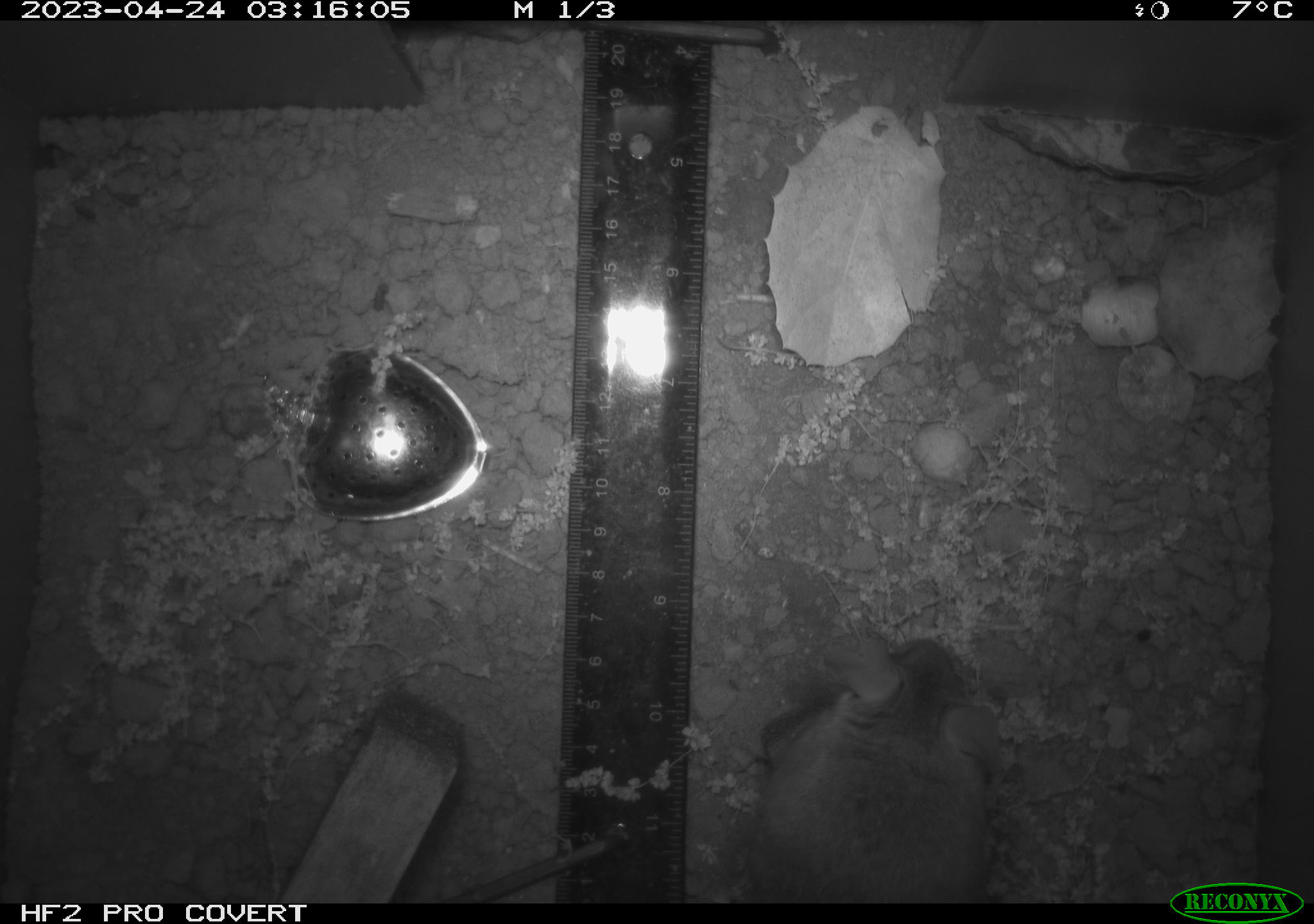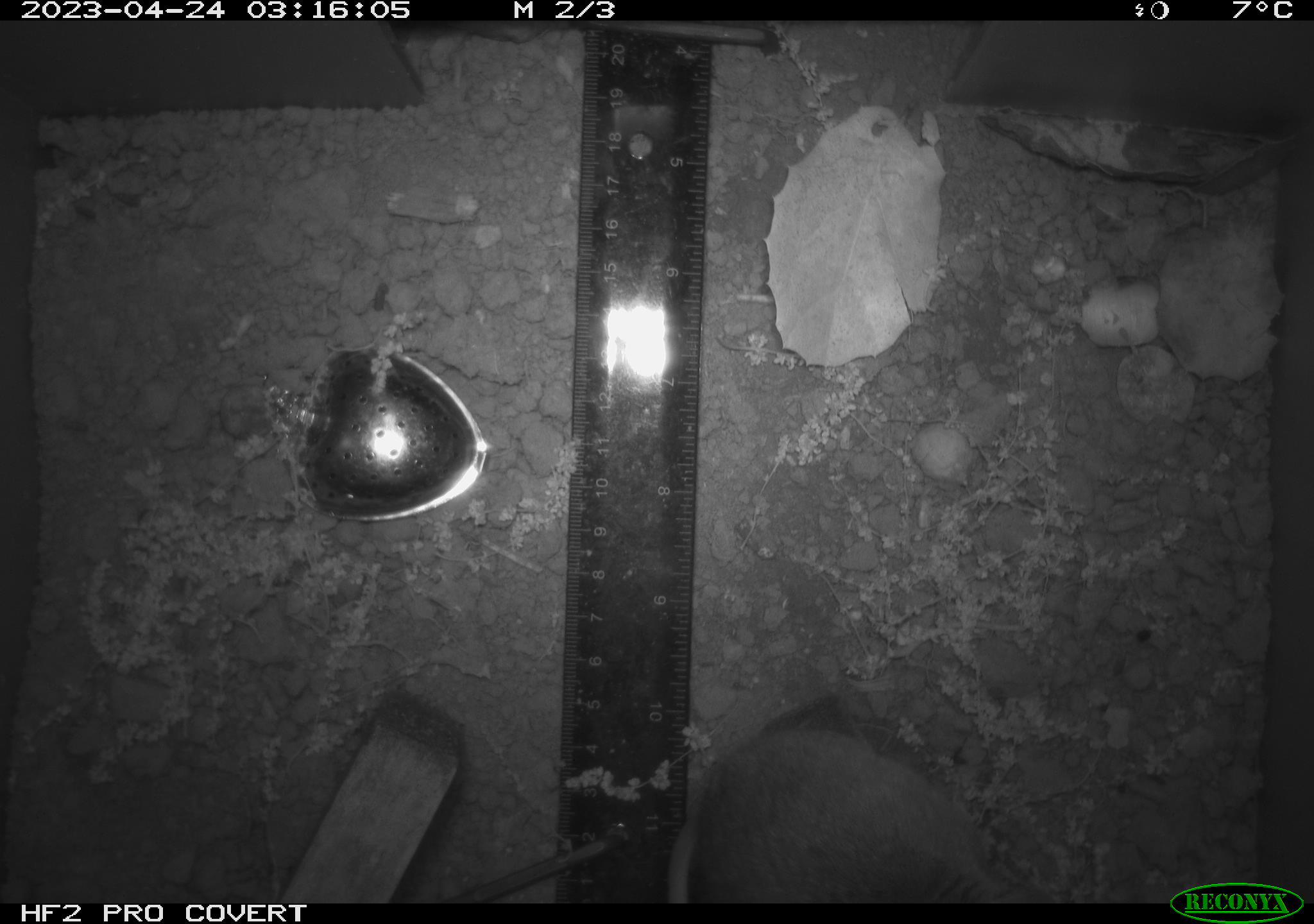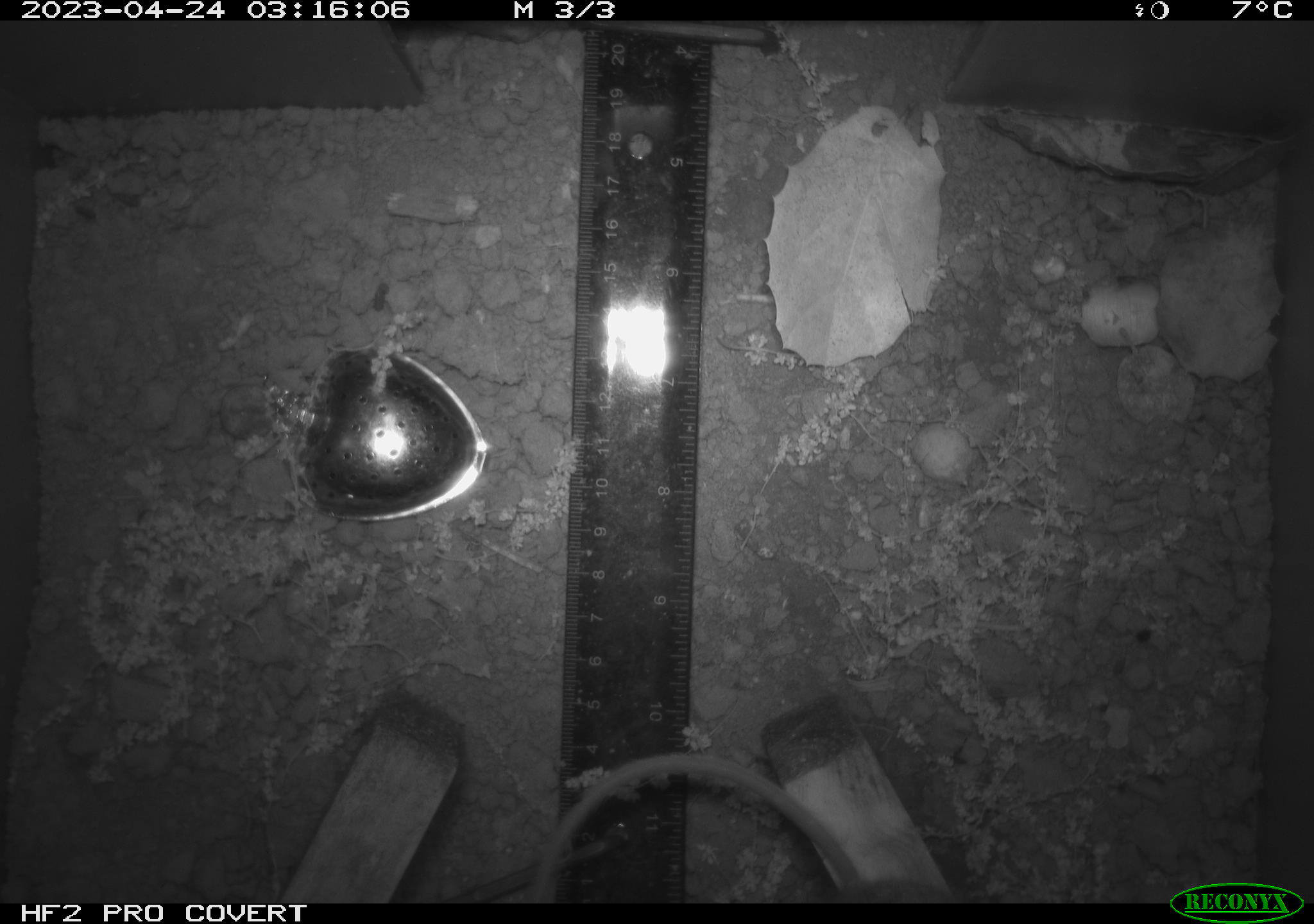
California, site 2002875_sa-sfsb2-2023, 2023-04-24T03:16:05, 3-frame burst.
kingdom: Animalia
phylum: Chordata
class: Mammalia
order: Rodentia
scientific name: Rodentia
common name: mouse species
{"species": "mouse species (Rodentia)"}